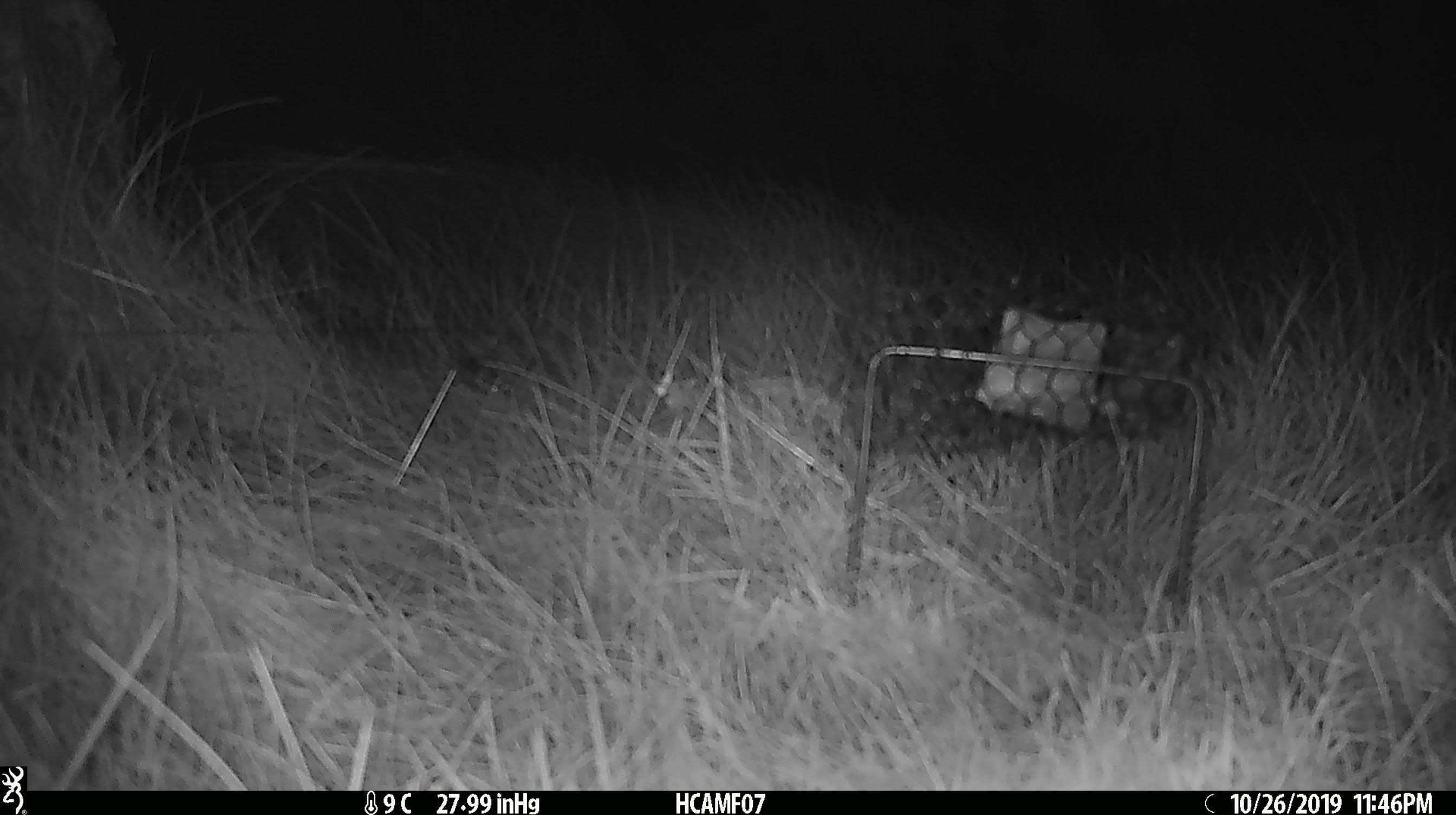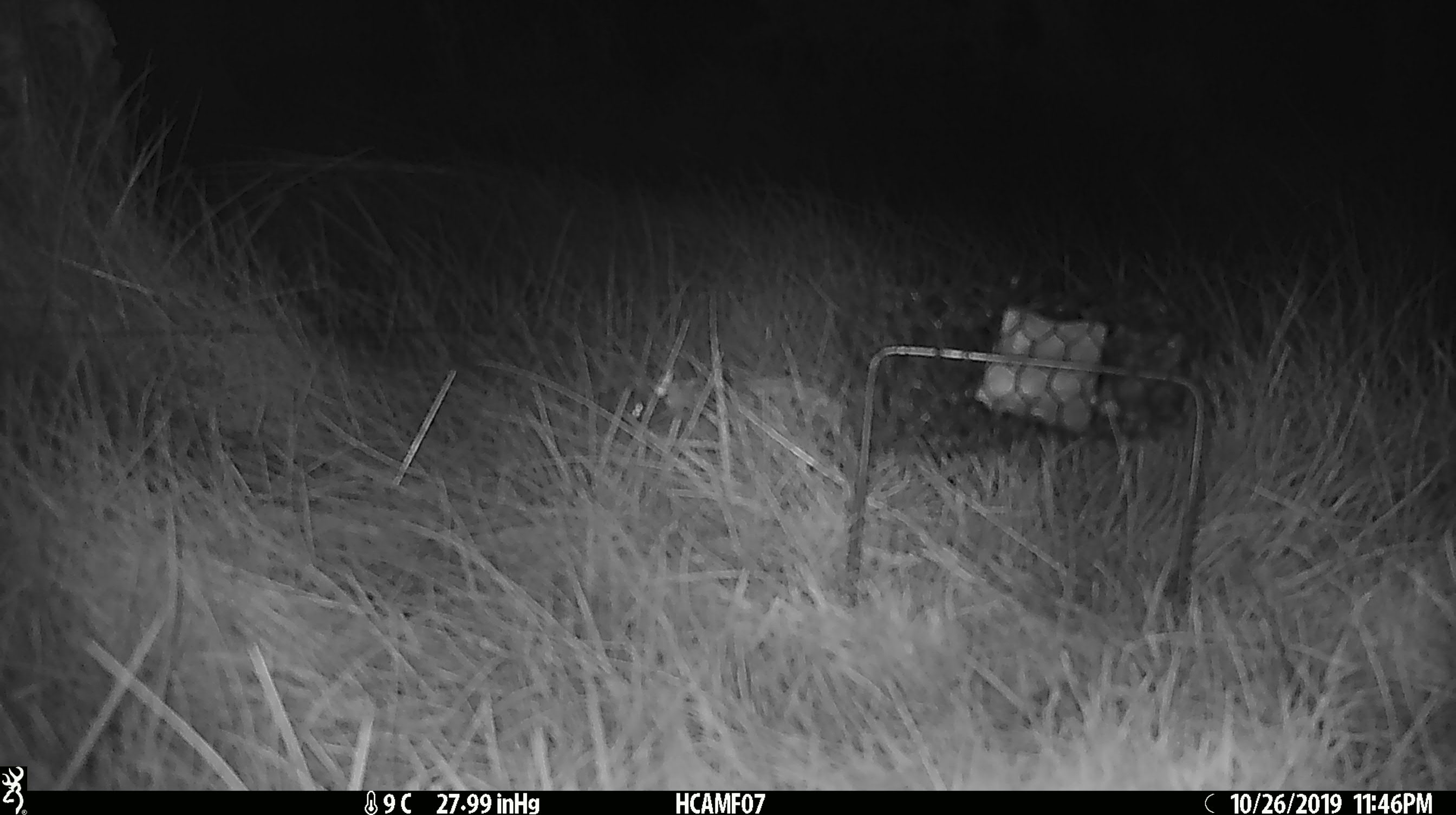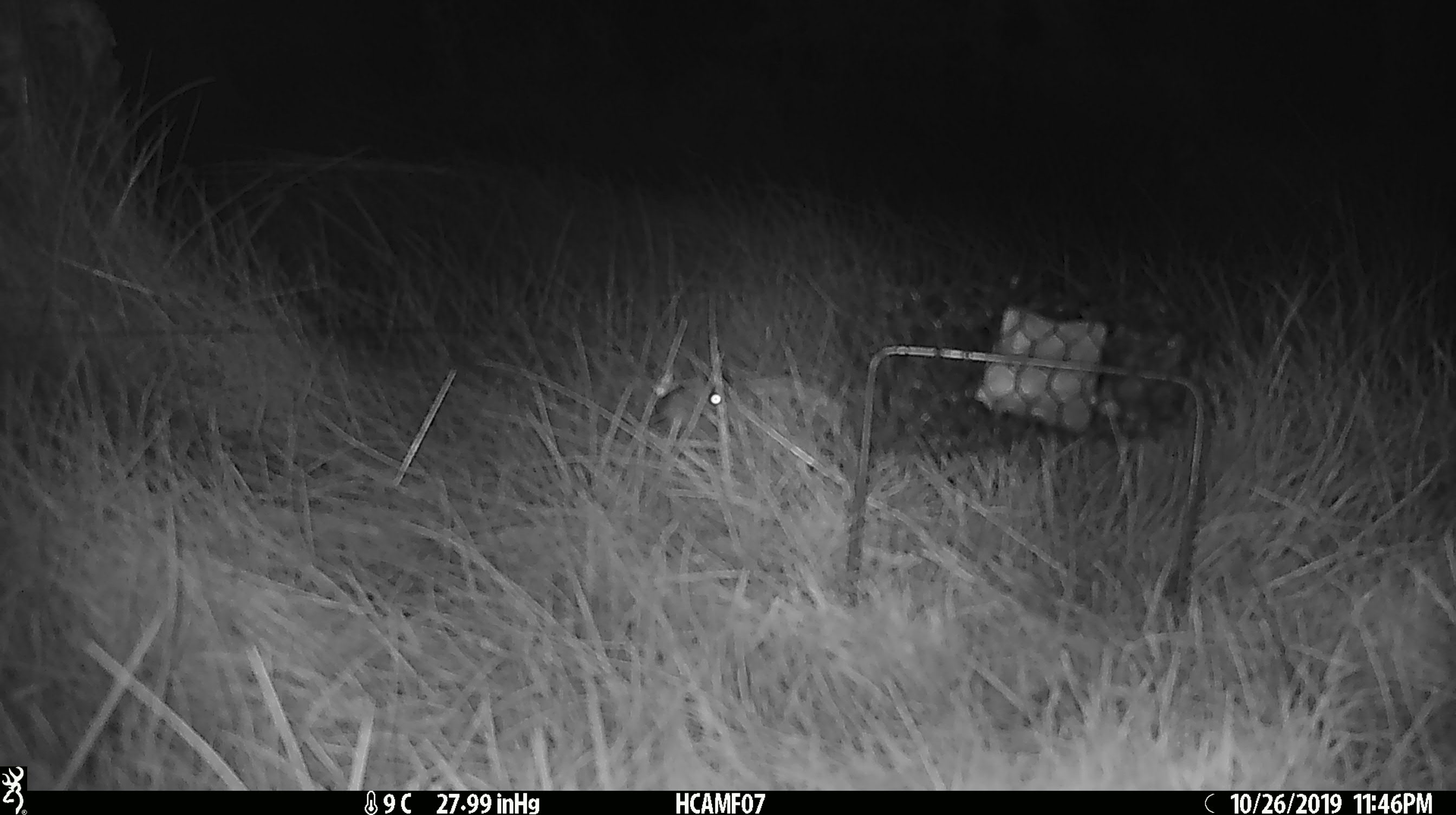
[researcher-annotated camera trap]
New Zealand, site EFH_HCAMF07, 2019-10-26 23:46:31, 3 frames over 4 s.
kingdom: Animalia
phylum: Chordata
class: Mammalia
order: Rodentia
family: Muridae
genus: Mus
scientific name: Mus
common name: mouse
Mouse (Mus).